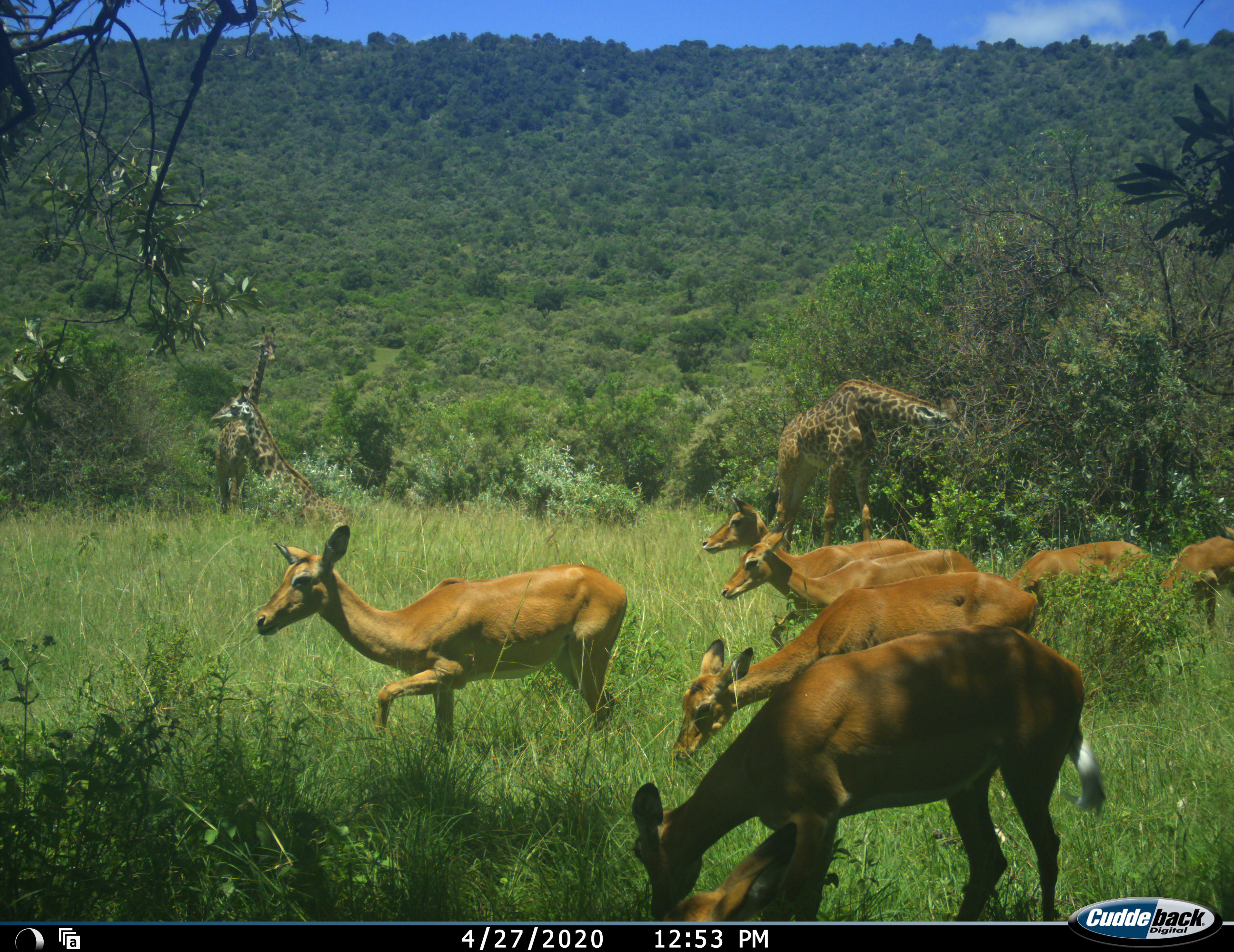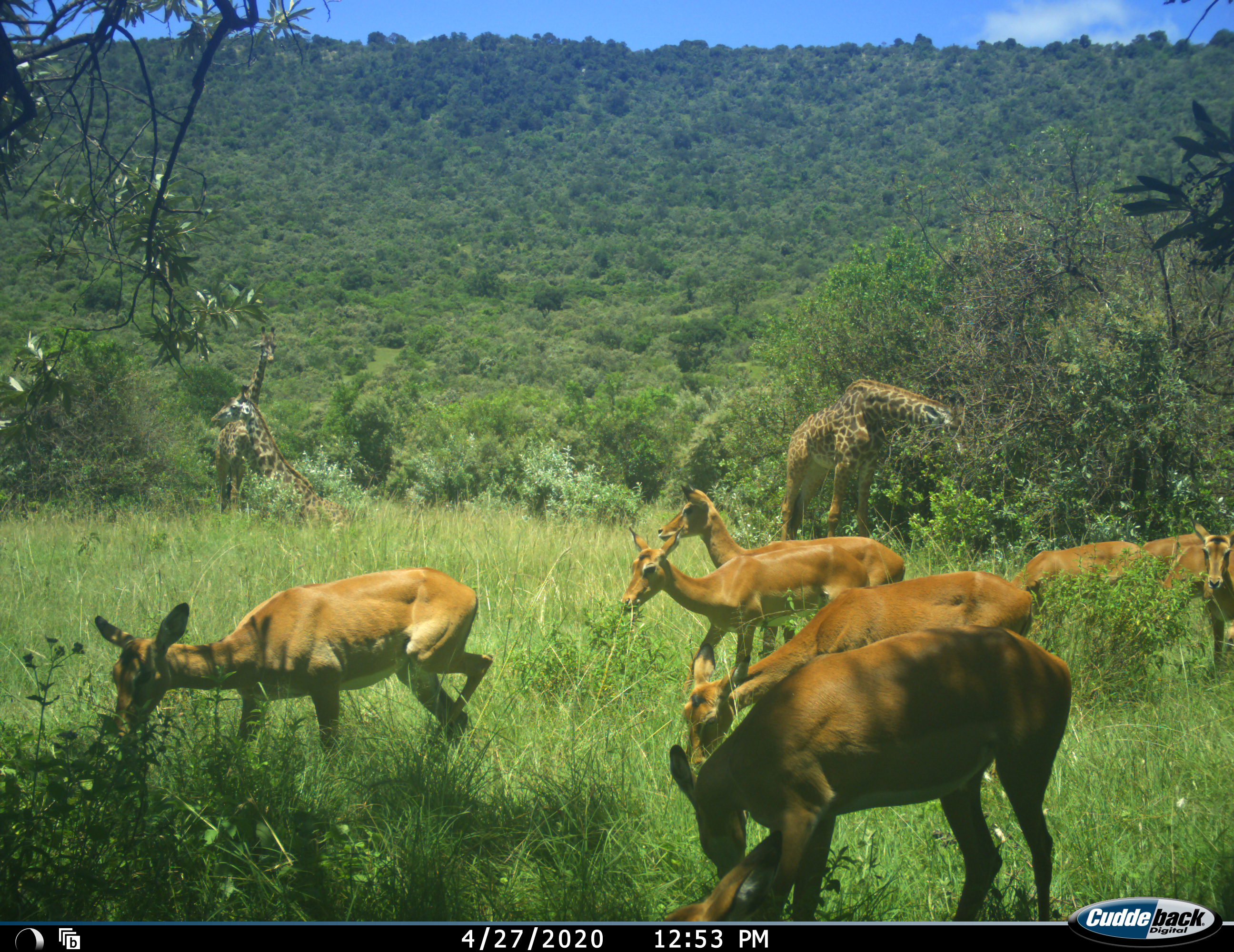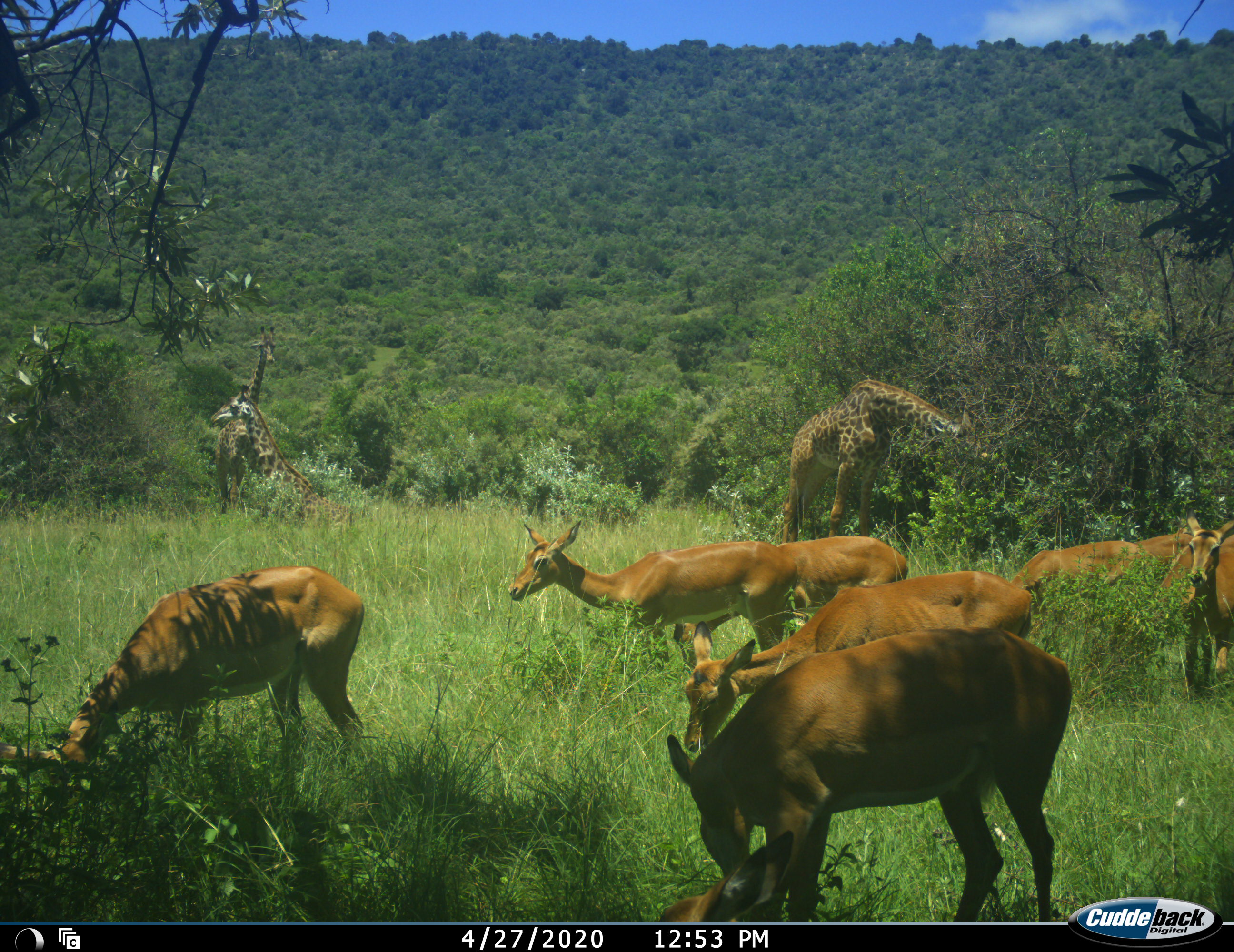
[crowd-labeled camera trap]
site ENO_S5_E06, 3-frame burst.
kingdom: Animalia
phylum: Chordata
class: Mammalia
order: Artiodactyla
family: Giraffidae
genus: Giraffa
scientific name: Giraffa camelopardalis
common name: giraffe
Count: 3.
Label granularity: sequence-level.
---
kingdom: Animalia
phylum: Chordata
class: Mammalia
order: Artiodactyla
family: Bovidae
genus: Aepyceros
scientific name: Aepyceros melampus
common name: impala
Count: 9.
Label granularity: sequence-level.